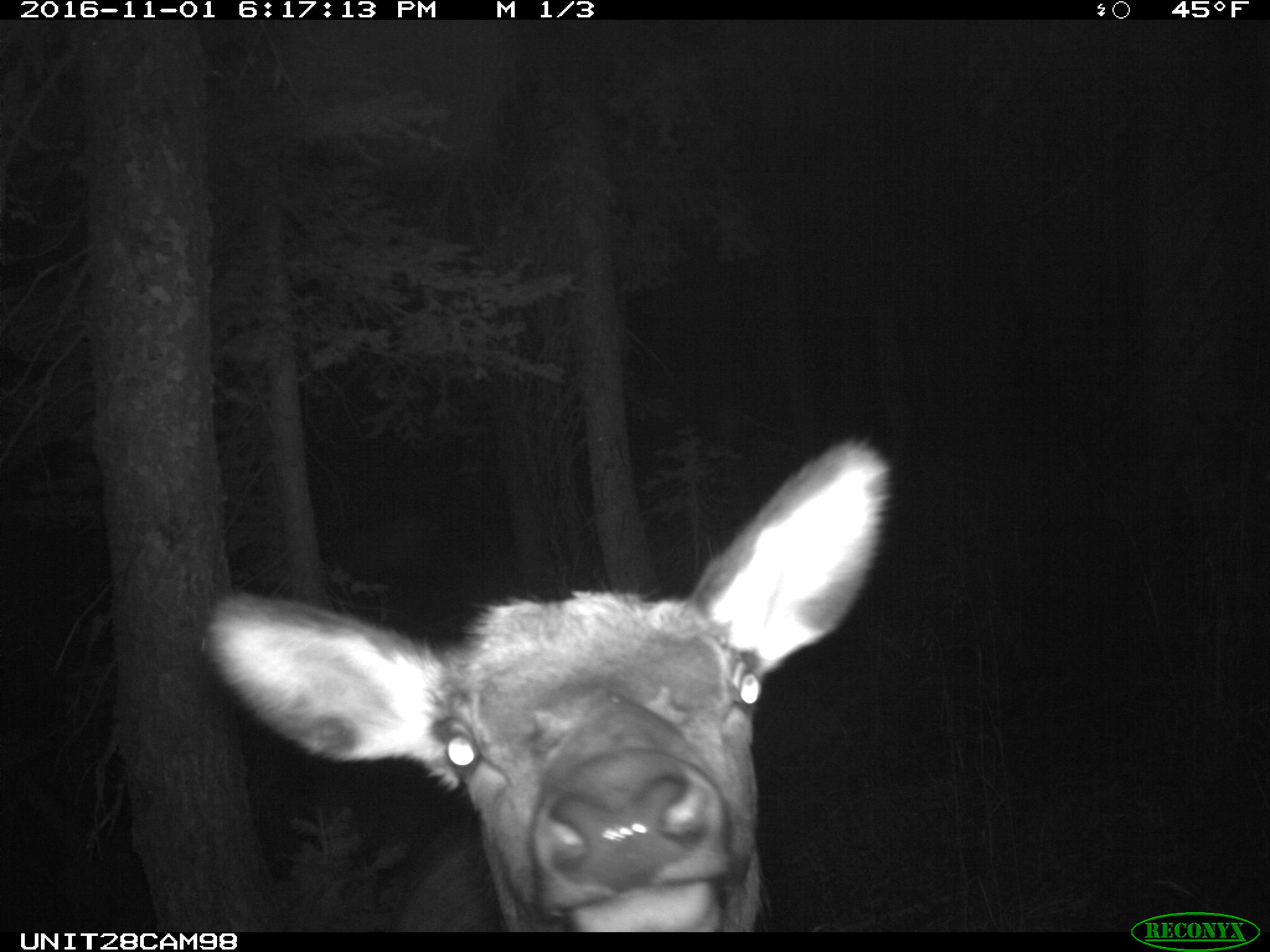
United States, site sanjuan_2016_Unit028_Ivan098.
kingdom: Animalia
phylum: Chordata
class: Mammalia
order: Artiodactyla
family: Cervidae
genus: Cervus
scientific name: Cervus elaphus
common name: red deer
Cervus elaphus (red deer).